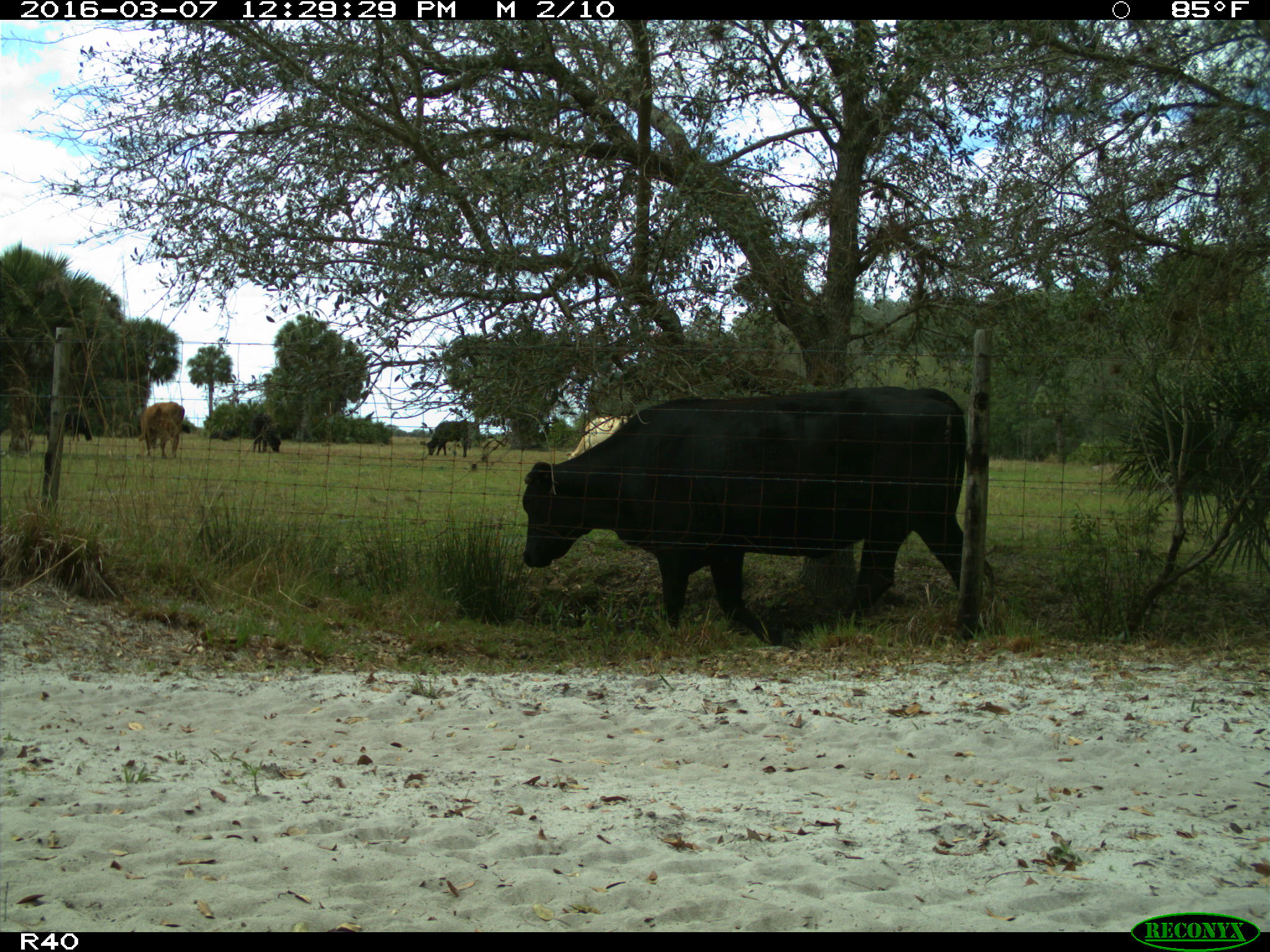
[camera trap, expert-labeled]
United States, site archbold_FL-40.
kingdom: Animalia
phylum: Chordata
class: Mammalia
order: Artiodactyla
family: Bovidae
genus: Bos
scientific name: Bos taurus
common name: domestic cow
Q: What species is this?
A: Bos taurus (domestic cow).